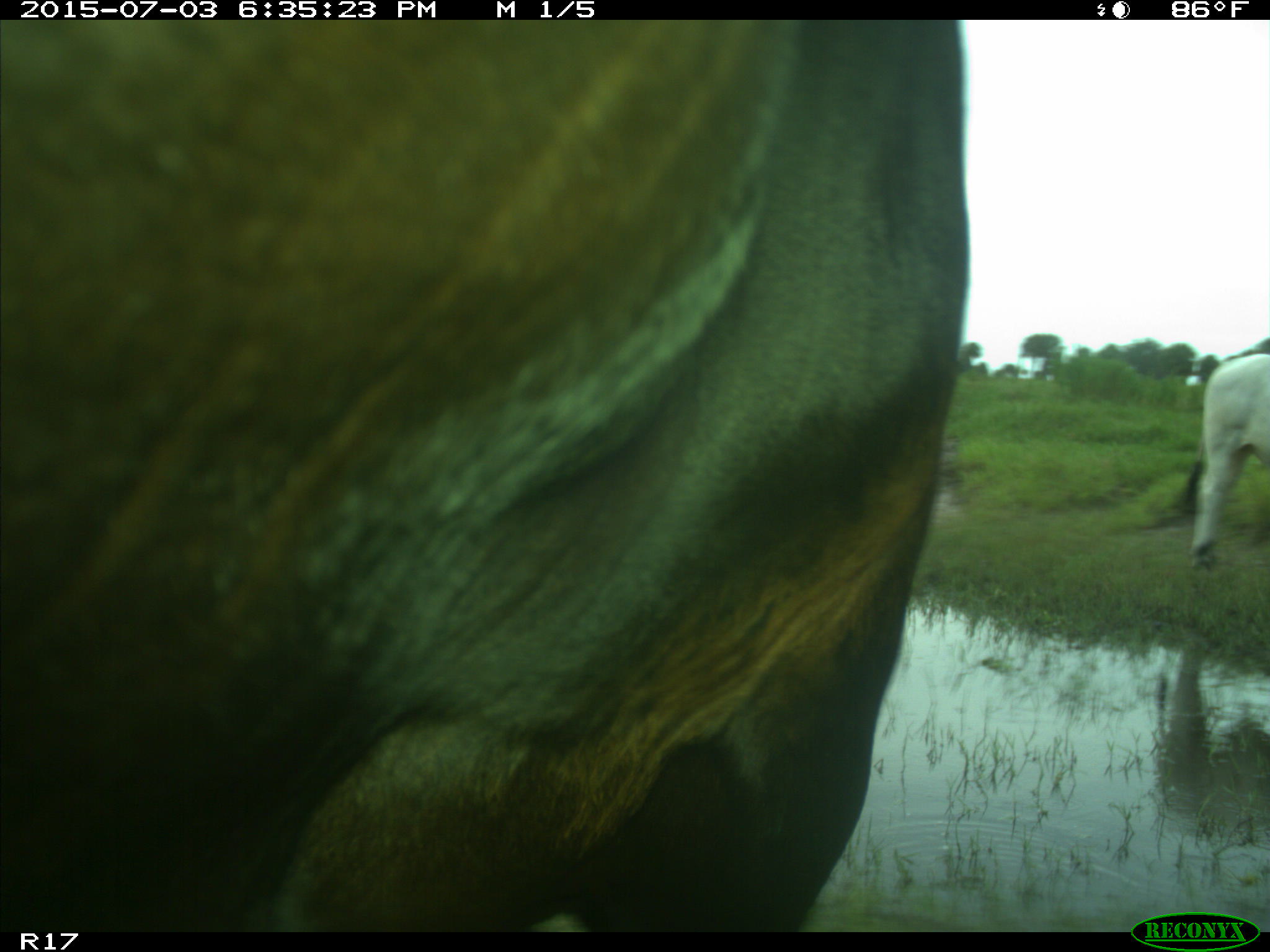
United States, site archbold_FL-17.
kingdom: Animalia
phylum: Chordata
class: Mammalia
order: Artiodactyla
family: Bovidae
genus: Bos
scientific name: Bos taurus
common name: domestic cow